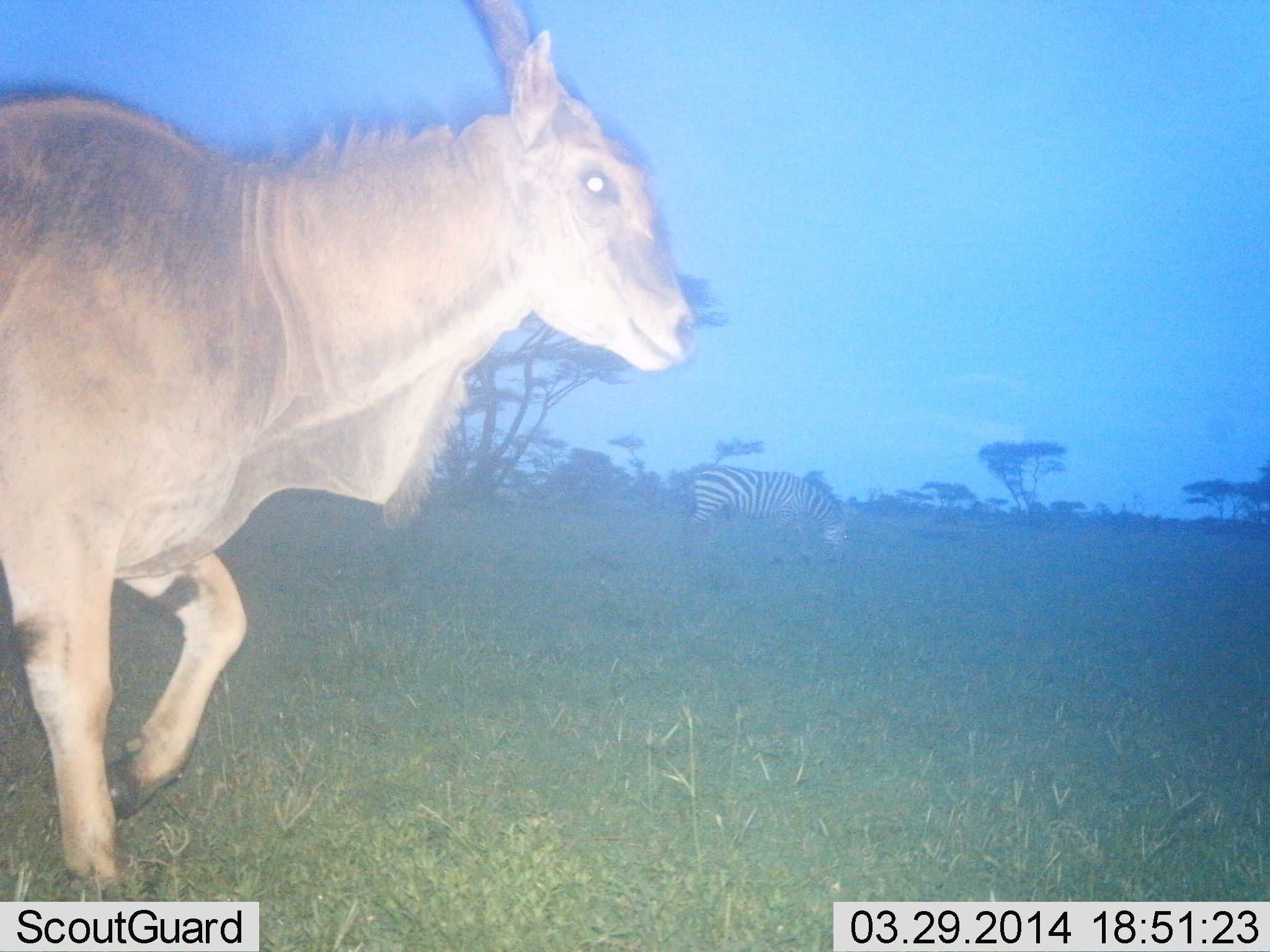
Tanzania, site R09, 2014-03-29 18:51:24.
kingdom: Animalia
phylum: Chordata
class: Mammalia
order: Artiodactyla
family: Bovidae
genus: Tragelaphus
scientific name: Tragelaphus oryx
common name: eland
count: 1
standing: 15%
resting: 0%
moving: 85%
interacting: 0%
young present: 8%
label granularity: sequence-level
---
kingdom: Animalia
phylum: Chordata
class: Mammalia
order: Perissodactyla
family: Equidae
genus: Equus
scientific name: Equus quagga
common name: plains zebra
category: zebra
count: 1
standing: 8%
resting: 0%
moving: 0%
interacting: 0%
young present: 0%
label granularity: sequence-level